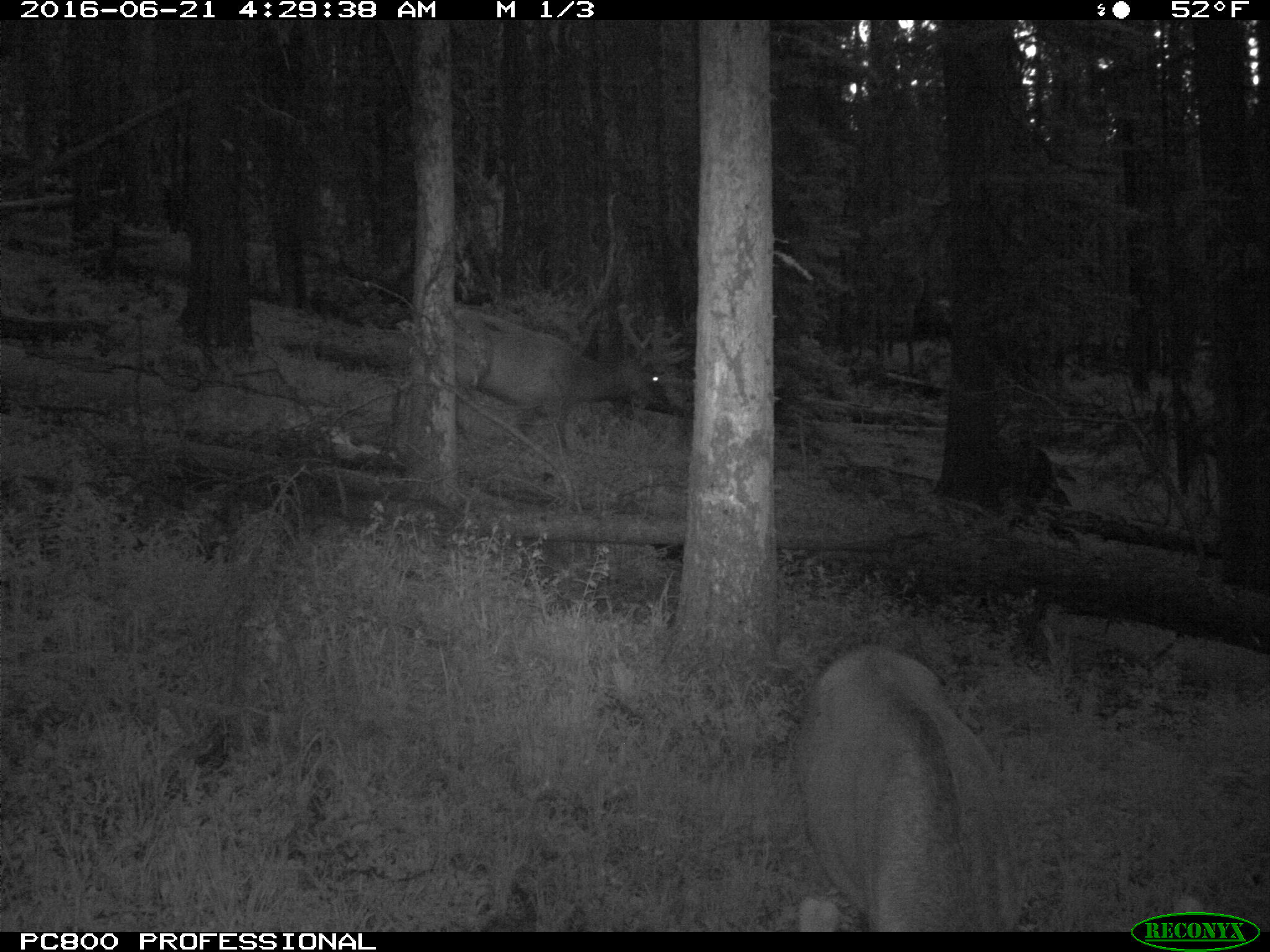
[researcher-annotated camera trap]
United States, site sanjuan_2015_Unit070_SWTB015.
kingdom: Animalia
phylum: Chordata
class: Mammalia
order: Artiodactyla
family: Cervidae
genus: Cervus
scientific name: Cervus elaphus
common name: red deer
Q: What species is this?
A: Cervus elaphus (red deer).